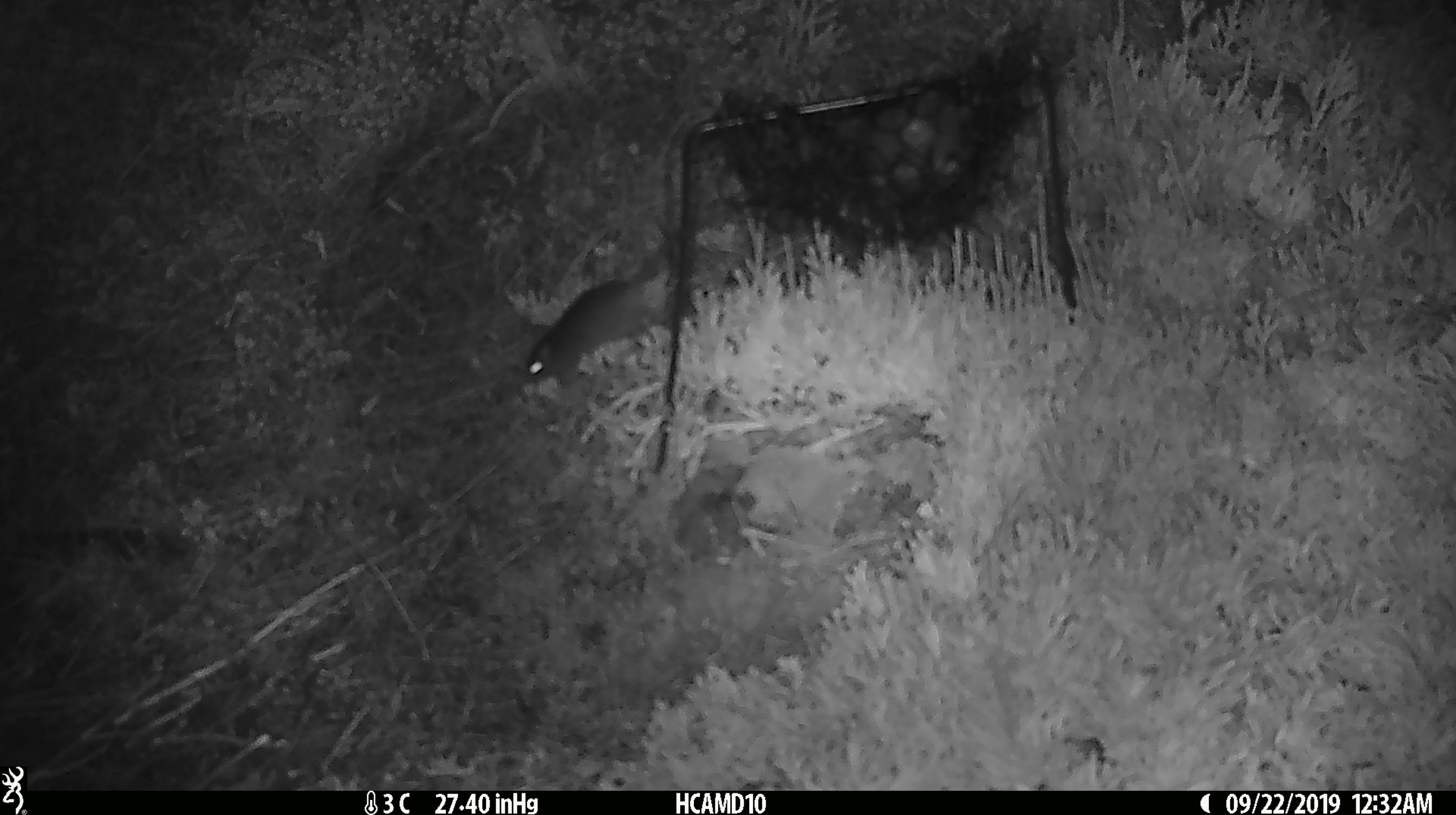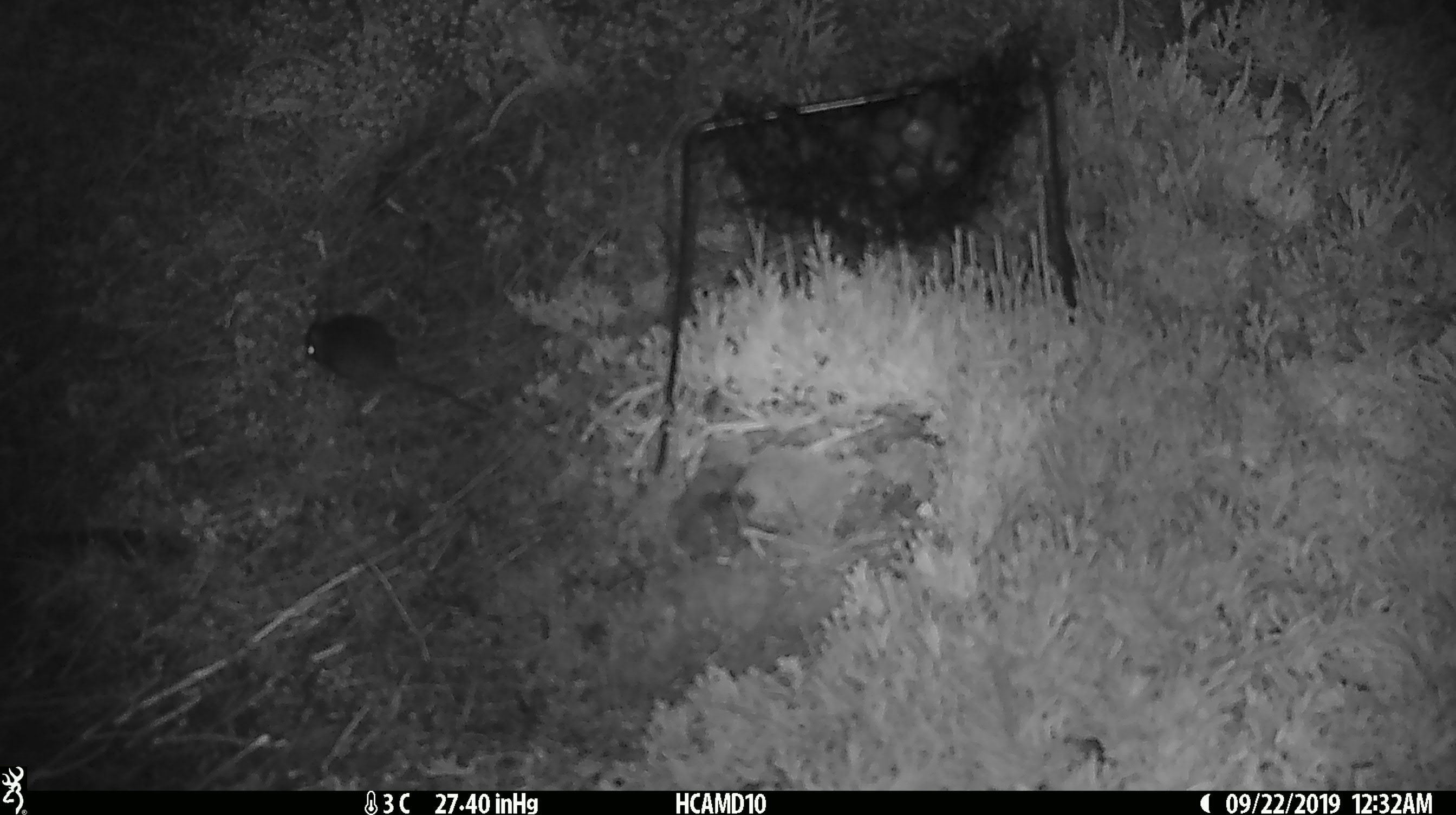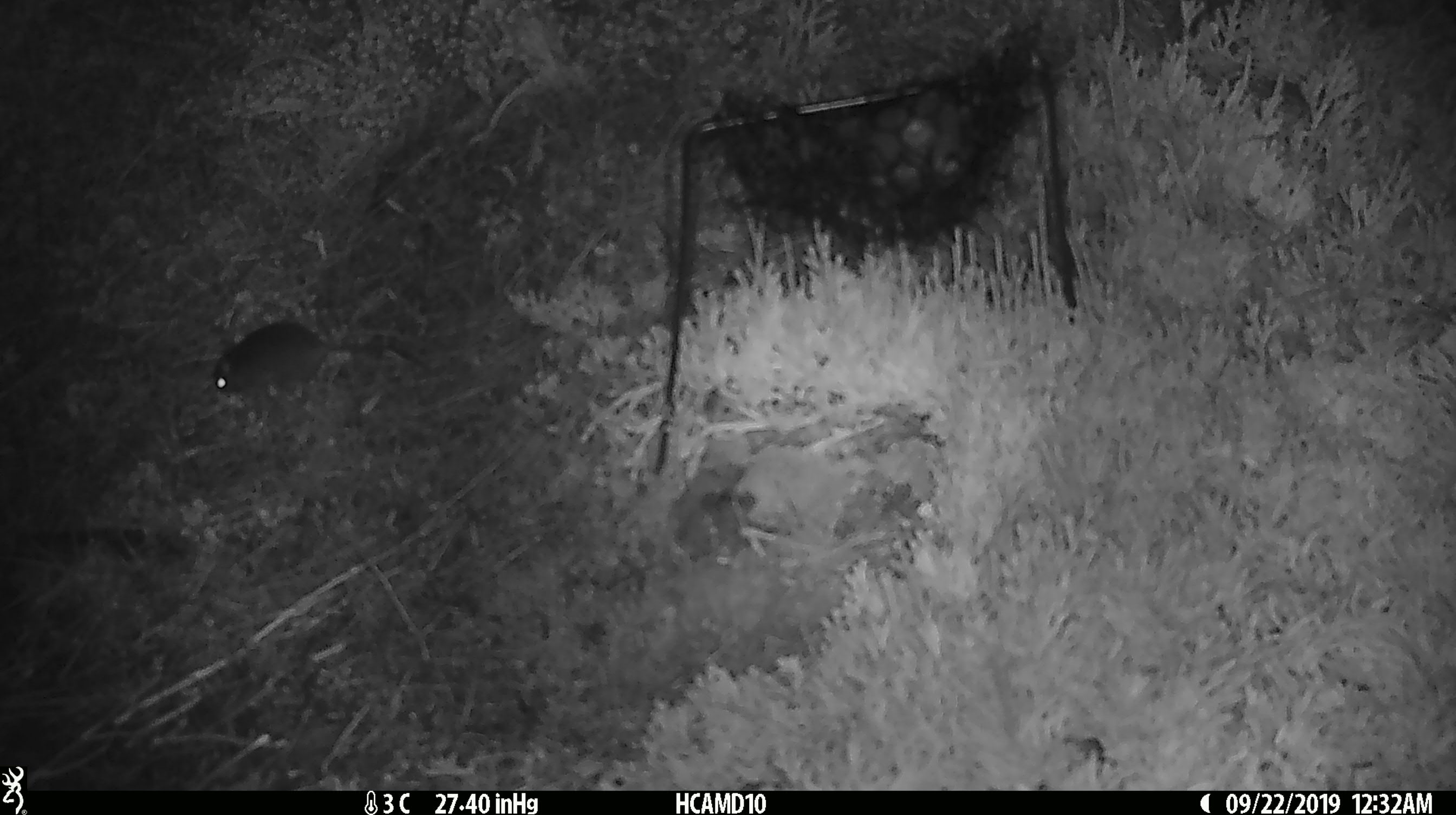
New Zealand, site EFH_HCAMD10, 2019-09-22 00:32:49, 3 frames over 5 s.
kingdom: Animalia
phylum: Chordata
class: Mammalia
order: Rodentia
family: Muridae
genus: Mus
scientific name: Mus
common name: mouse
Mouse (Mus).